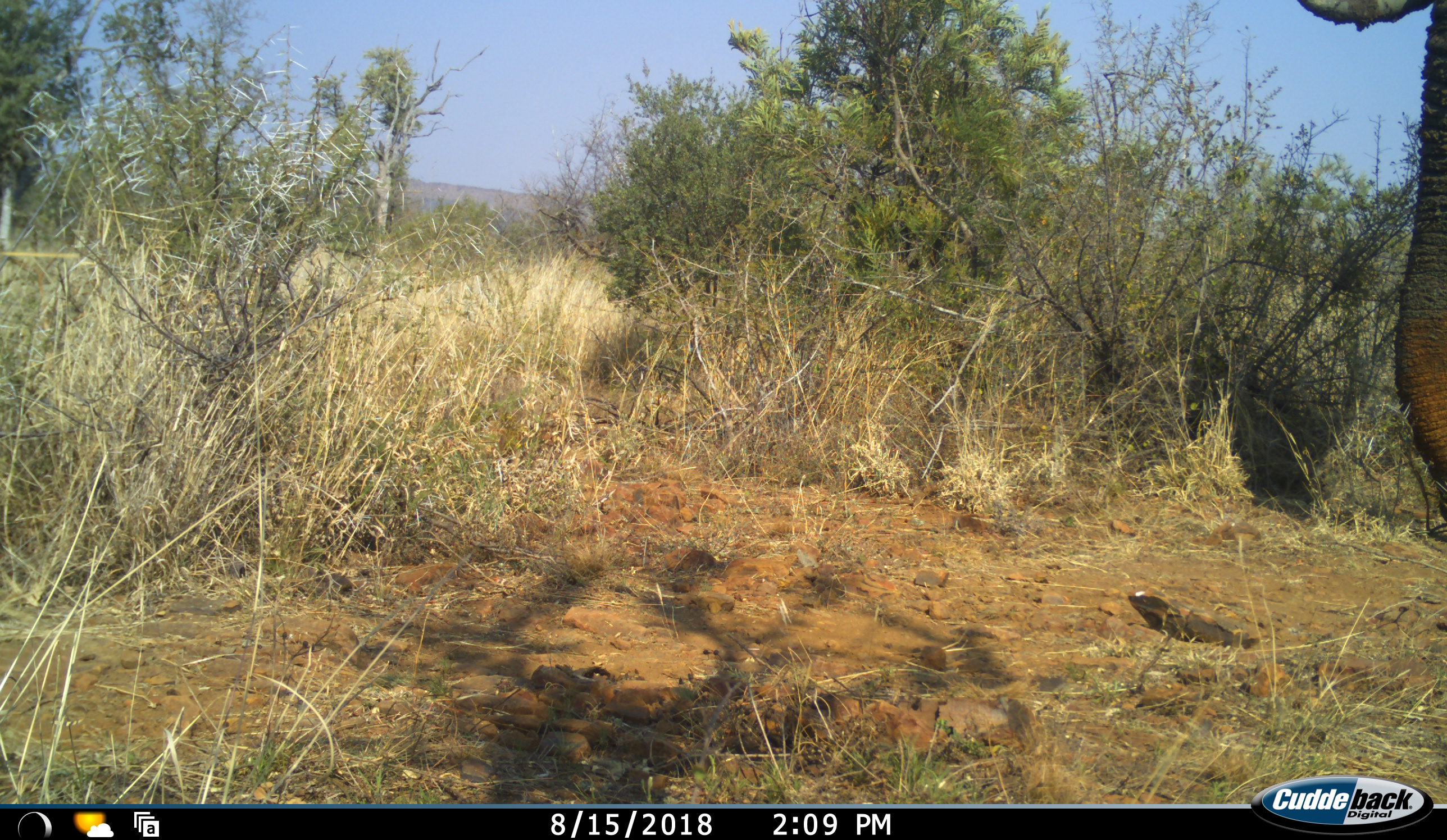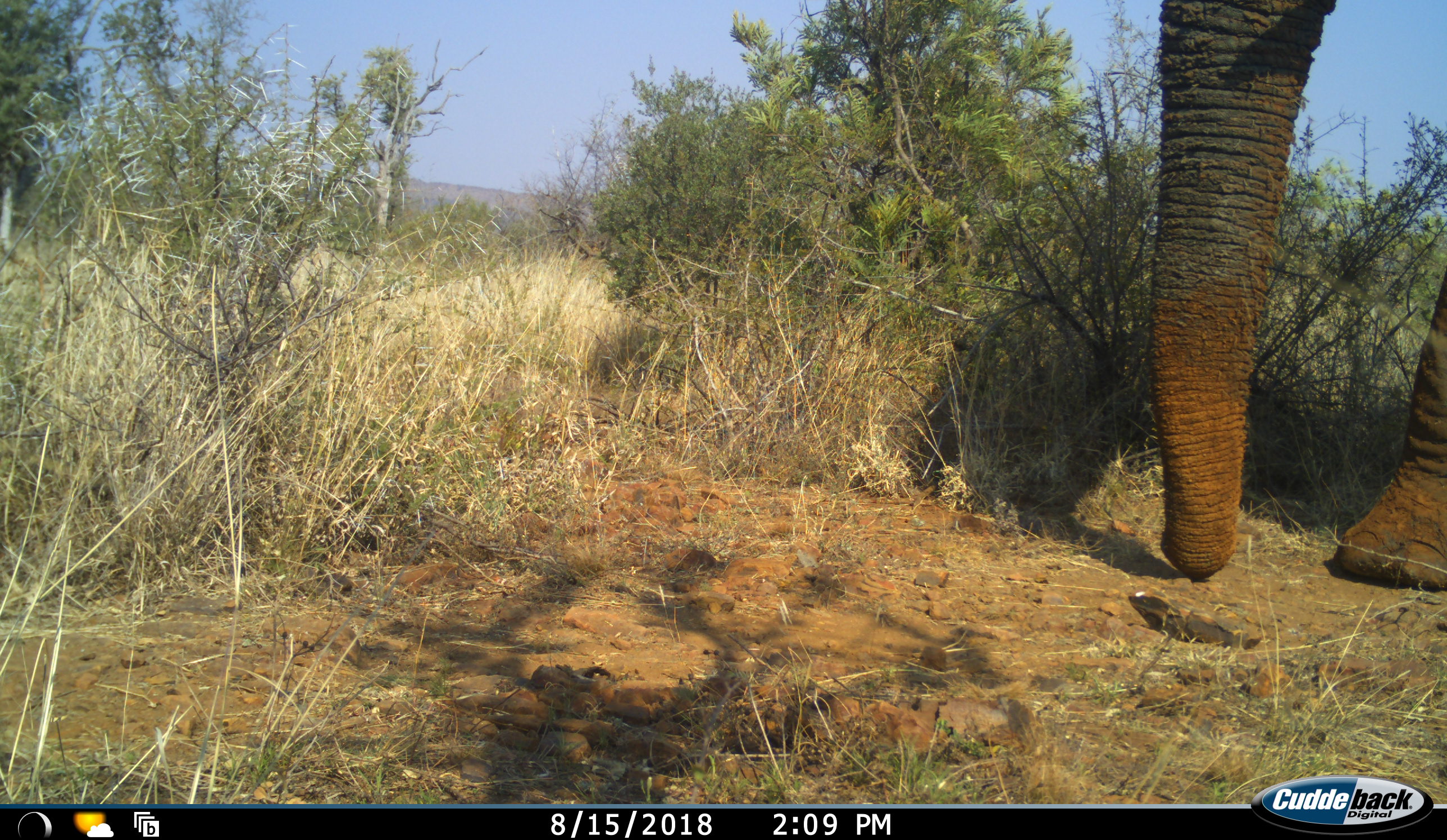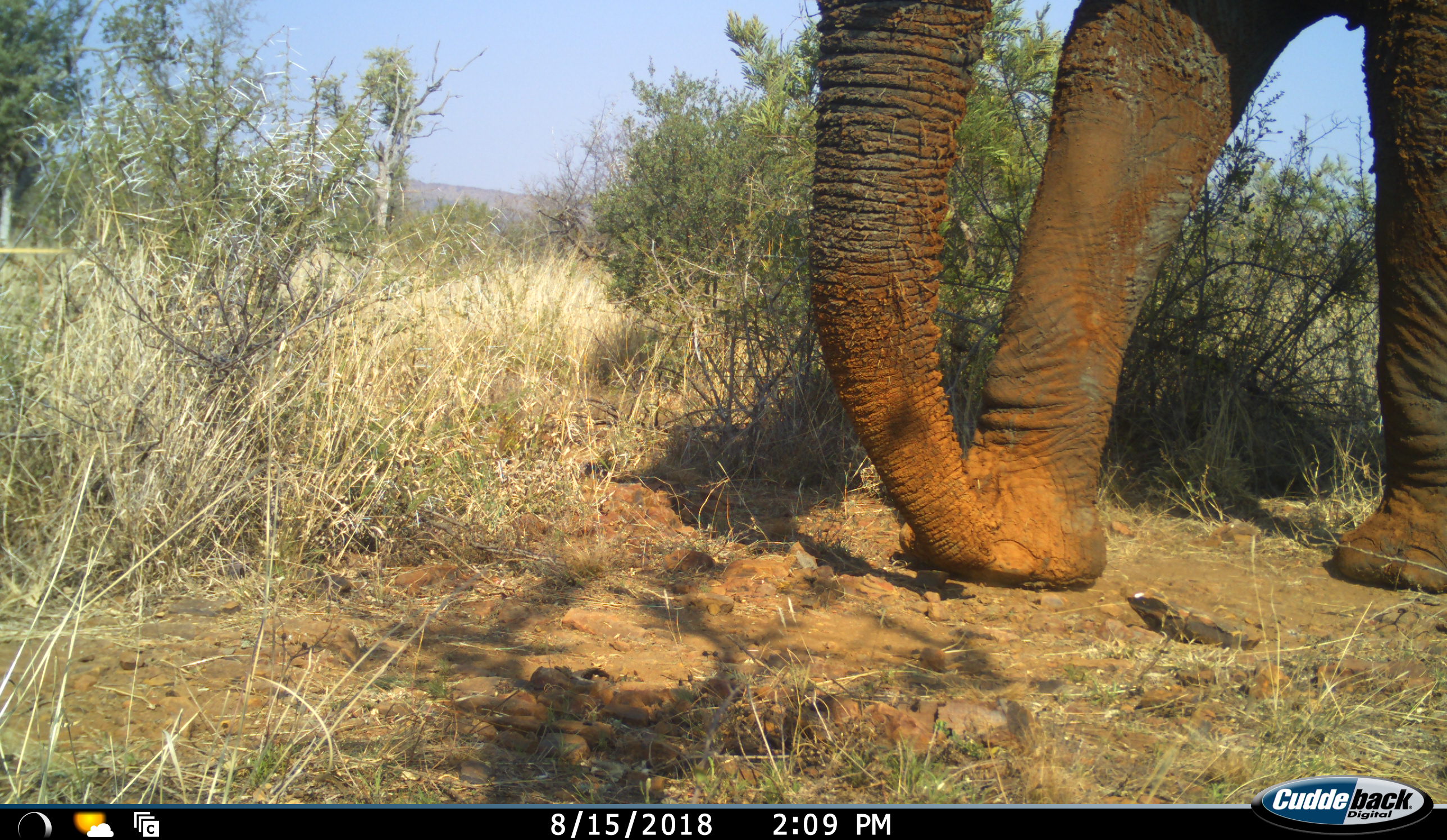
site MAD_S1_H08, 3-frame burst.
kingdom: Animalia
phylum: Chordata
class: Mammalia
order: Proboscidea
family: Elephantidae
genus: Loxodonta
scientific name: Loxodonta africana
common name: african bush elephant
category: elephant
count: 1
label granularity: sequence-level